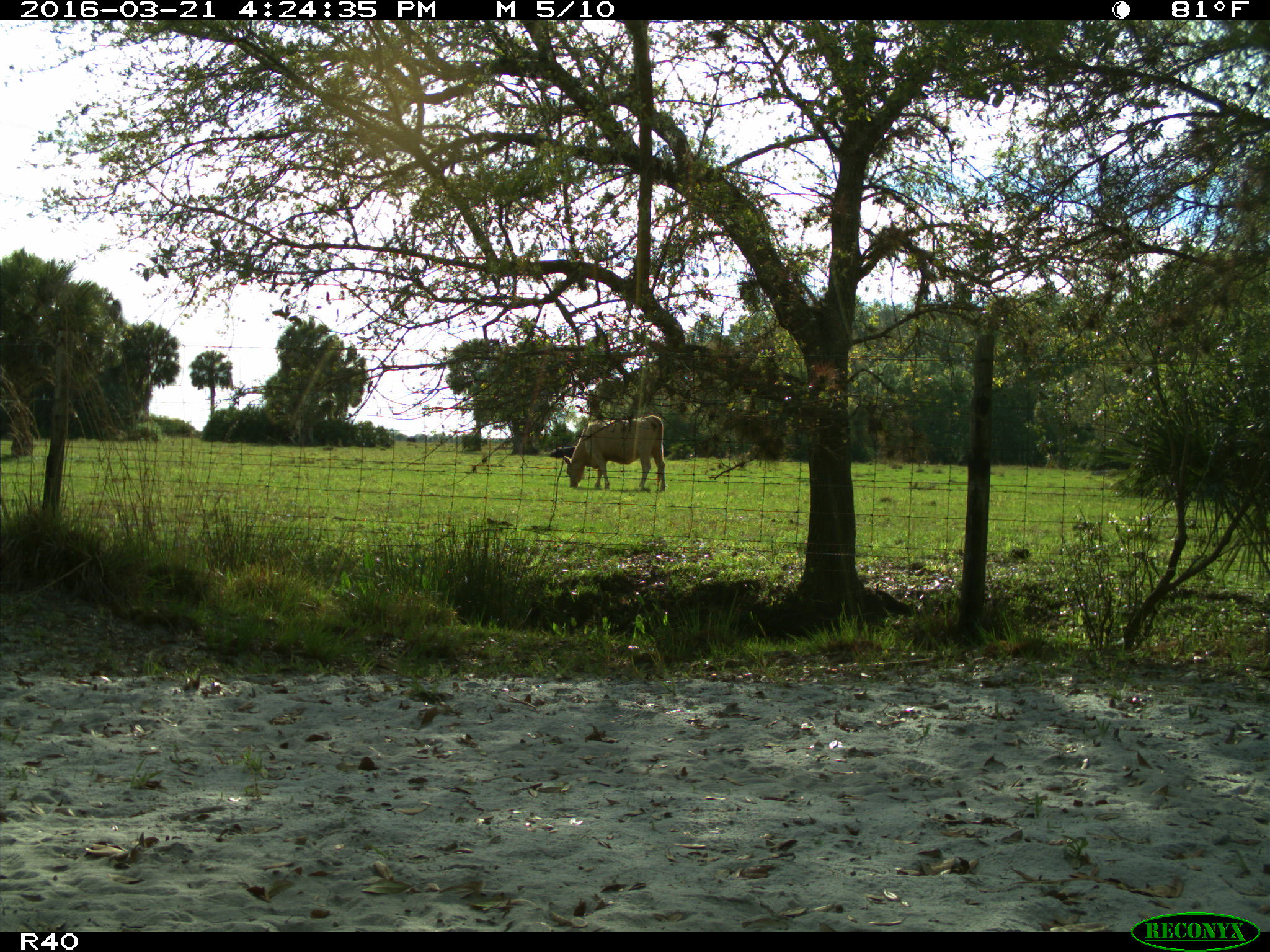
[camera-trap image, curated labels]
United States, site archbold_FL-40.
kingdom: Animalia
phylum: Chordata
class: Mammalia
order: Artiodactyla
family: Bovidae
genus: Bos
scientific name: Bos taurus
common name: domestic cow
Bos taurus (domestic cow).